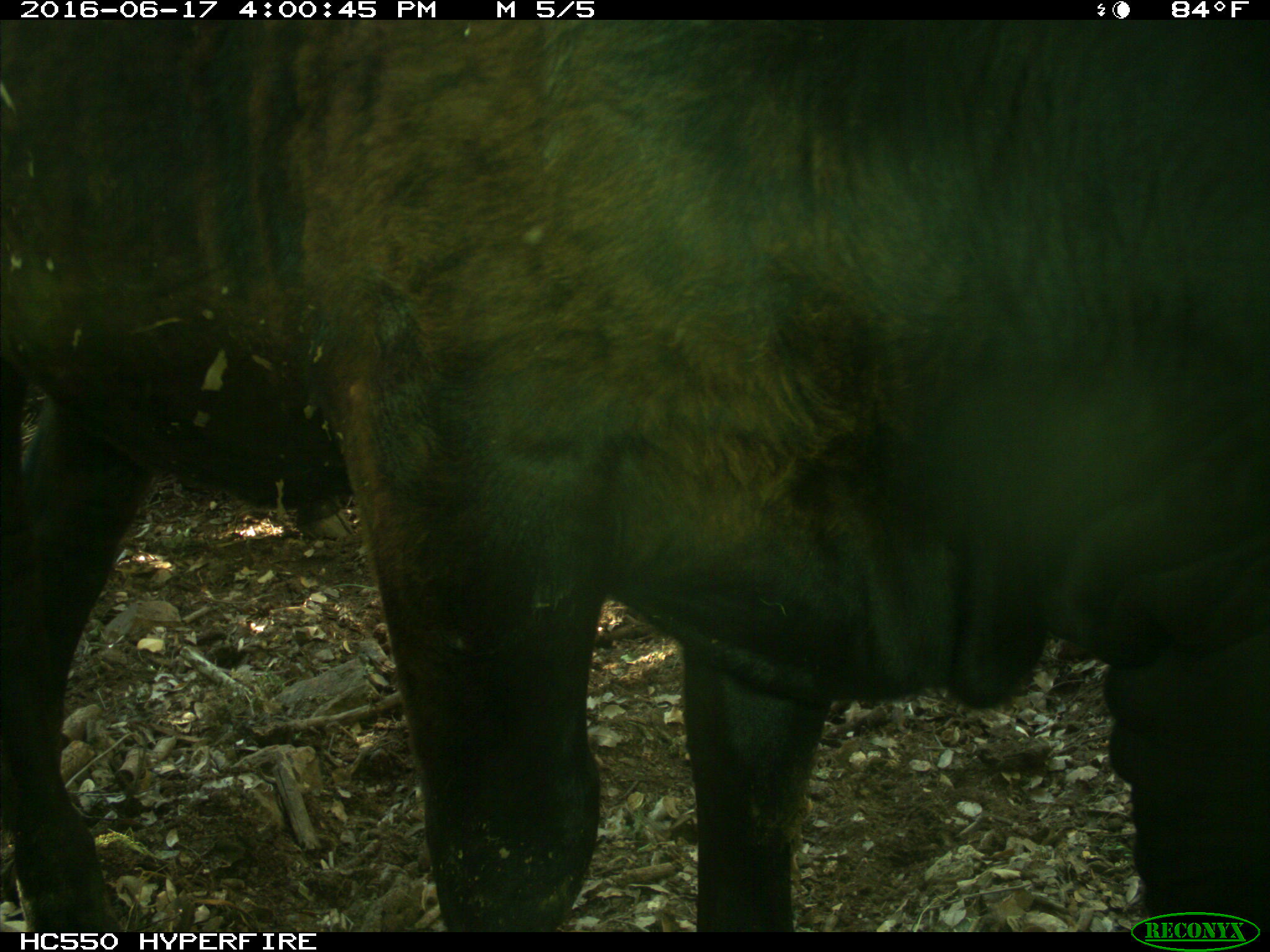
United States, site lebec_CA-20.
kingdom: Animalia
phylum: Chordata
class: Mammalia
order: Artiodactyla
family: Bovidae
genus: Bos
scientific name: Bos taurus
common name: domestic cow